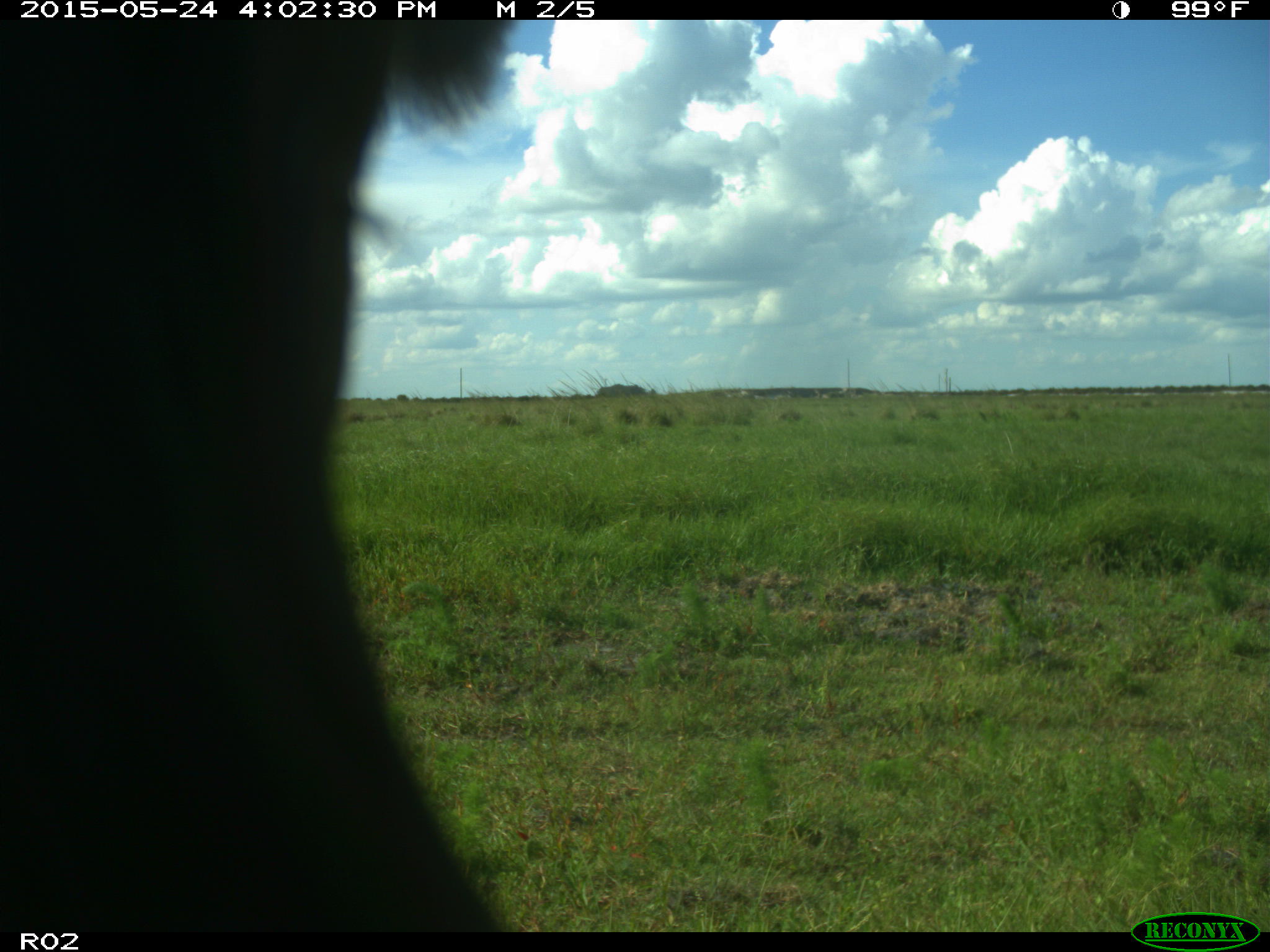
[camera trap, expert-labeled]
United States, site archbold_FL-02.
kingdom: Animalia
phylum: Chordata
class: Mammalia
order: Artiodactyla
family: Bovidae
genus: Bos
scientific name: Bos taurus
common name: domestic cow